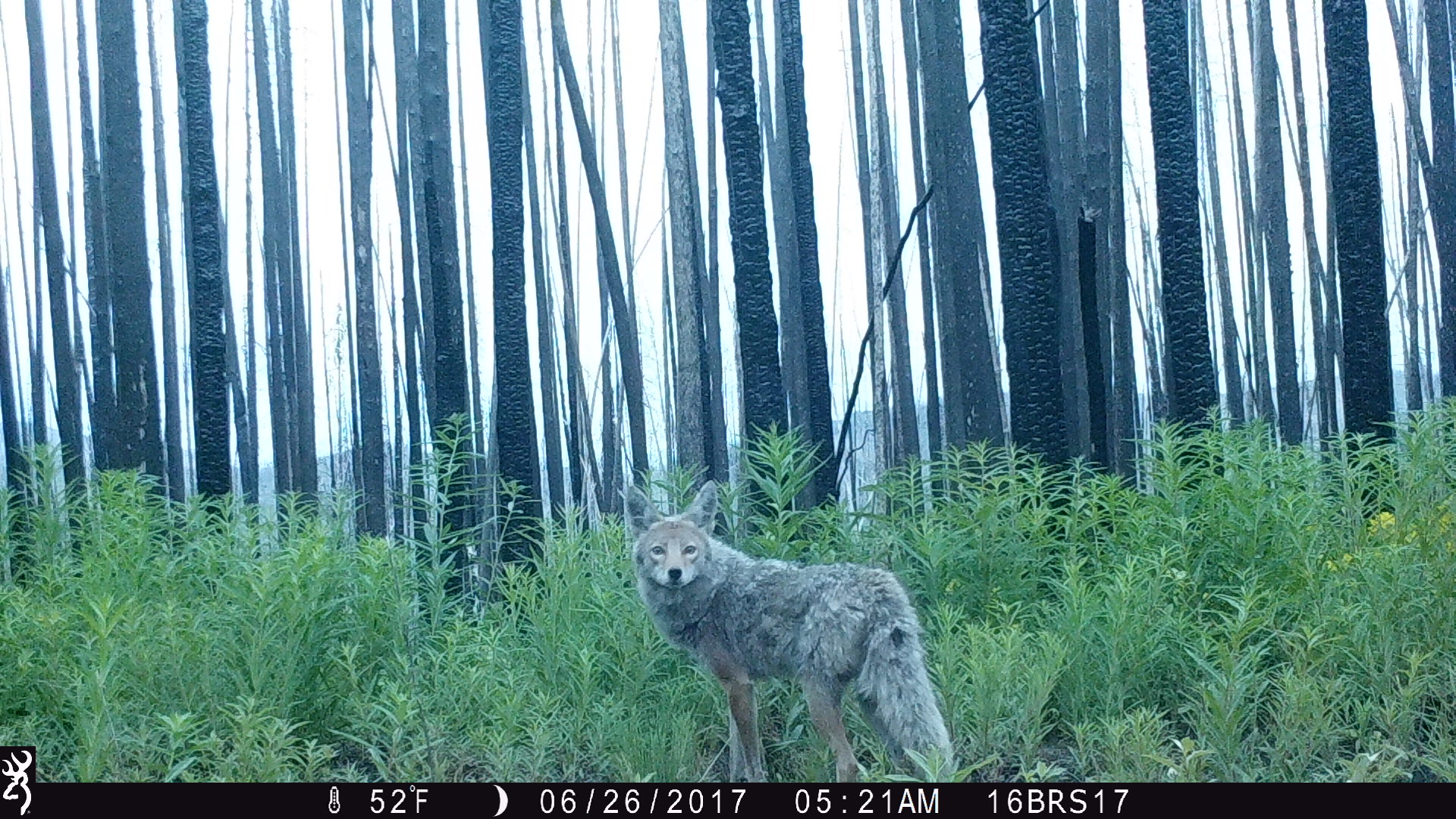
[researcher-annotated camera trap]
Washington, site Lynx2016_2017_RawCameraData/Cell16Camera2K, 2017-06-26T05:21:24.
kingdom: Animalia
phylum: Chordata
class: Mammalia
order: Carnivora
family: Canidae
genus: Canis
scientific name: Canis latrans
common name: coyote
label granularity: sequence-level